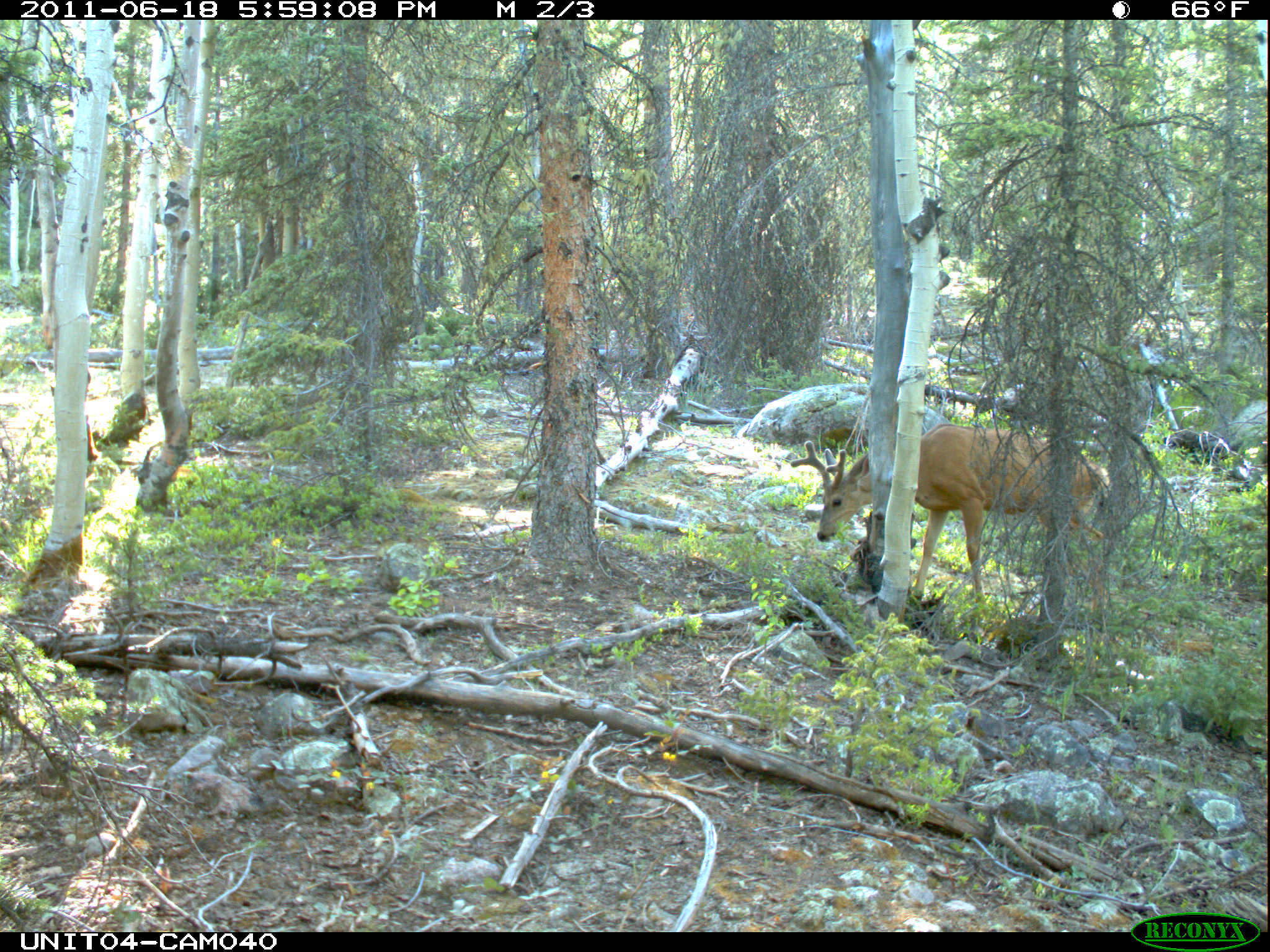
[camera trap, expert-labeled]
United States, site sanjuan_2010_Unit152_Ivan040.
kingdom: Animalia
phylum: Chordata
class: Mammalia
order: Artiodactyla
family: Cervidae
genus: Odocoileus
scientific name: Odocoileus hemionus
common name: mule deer